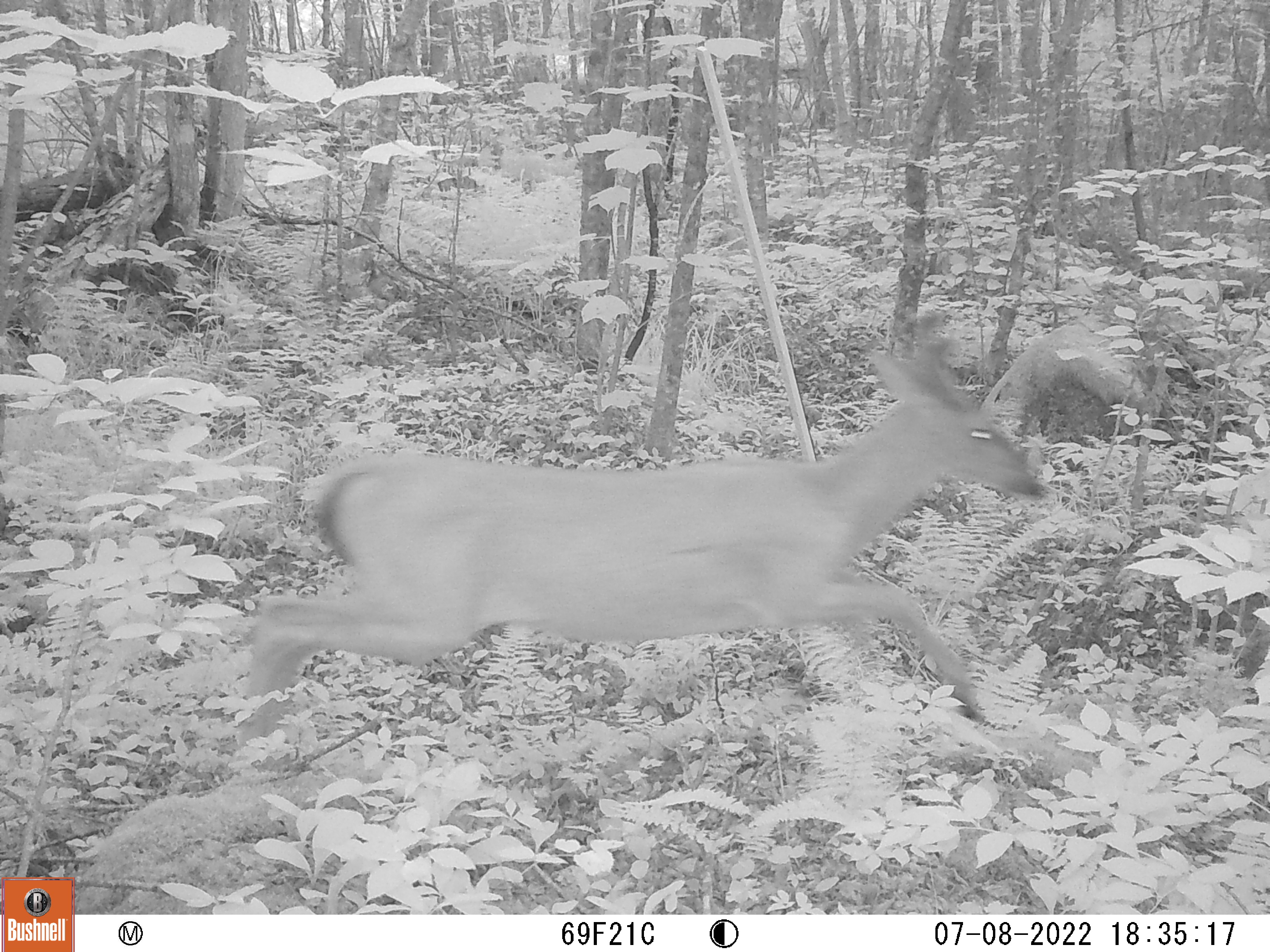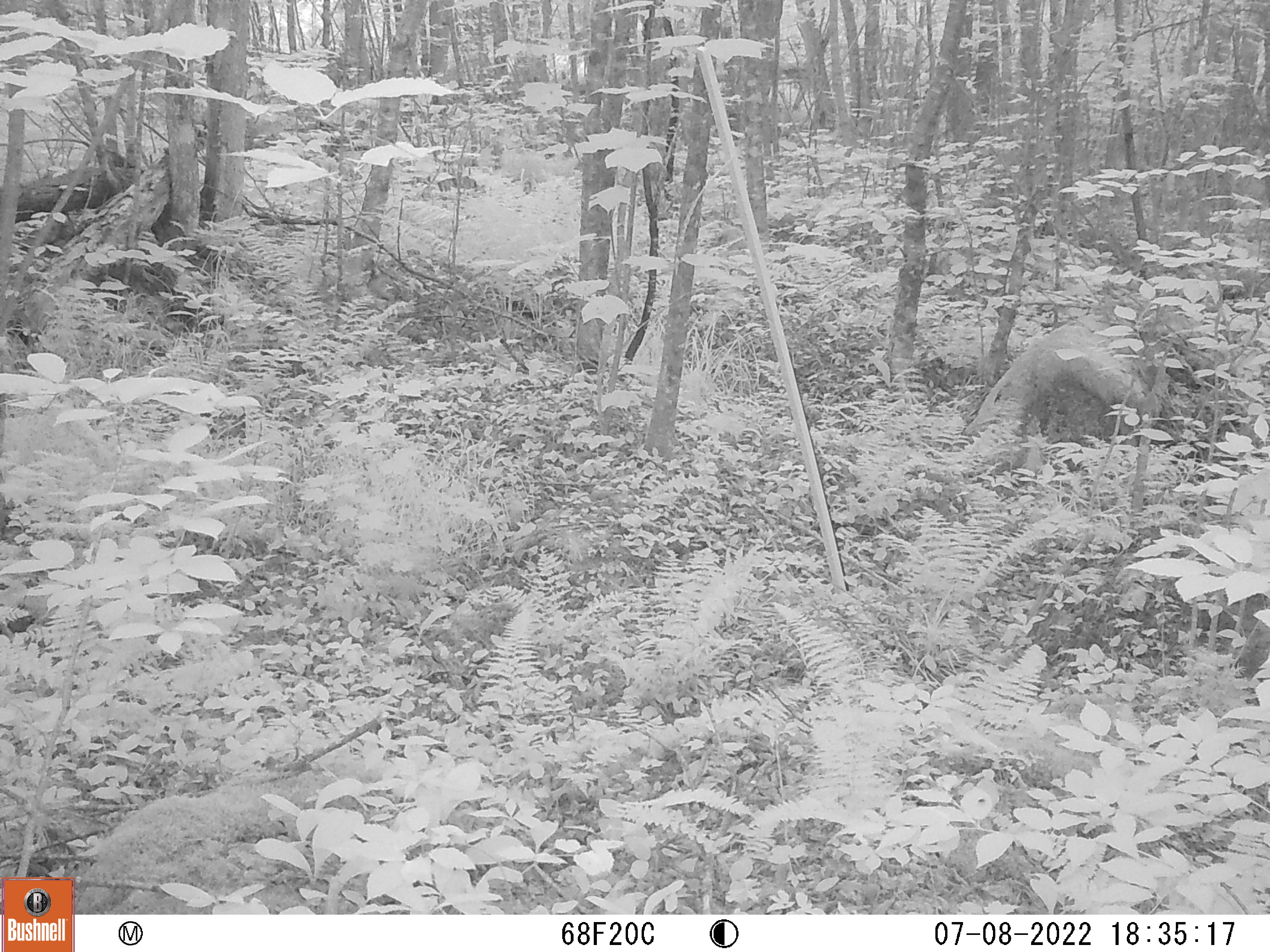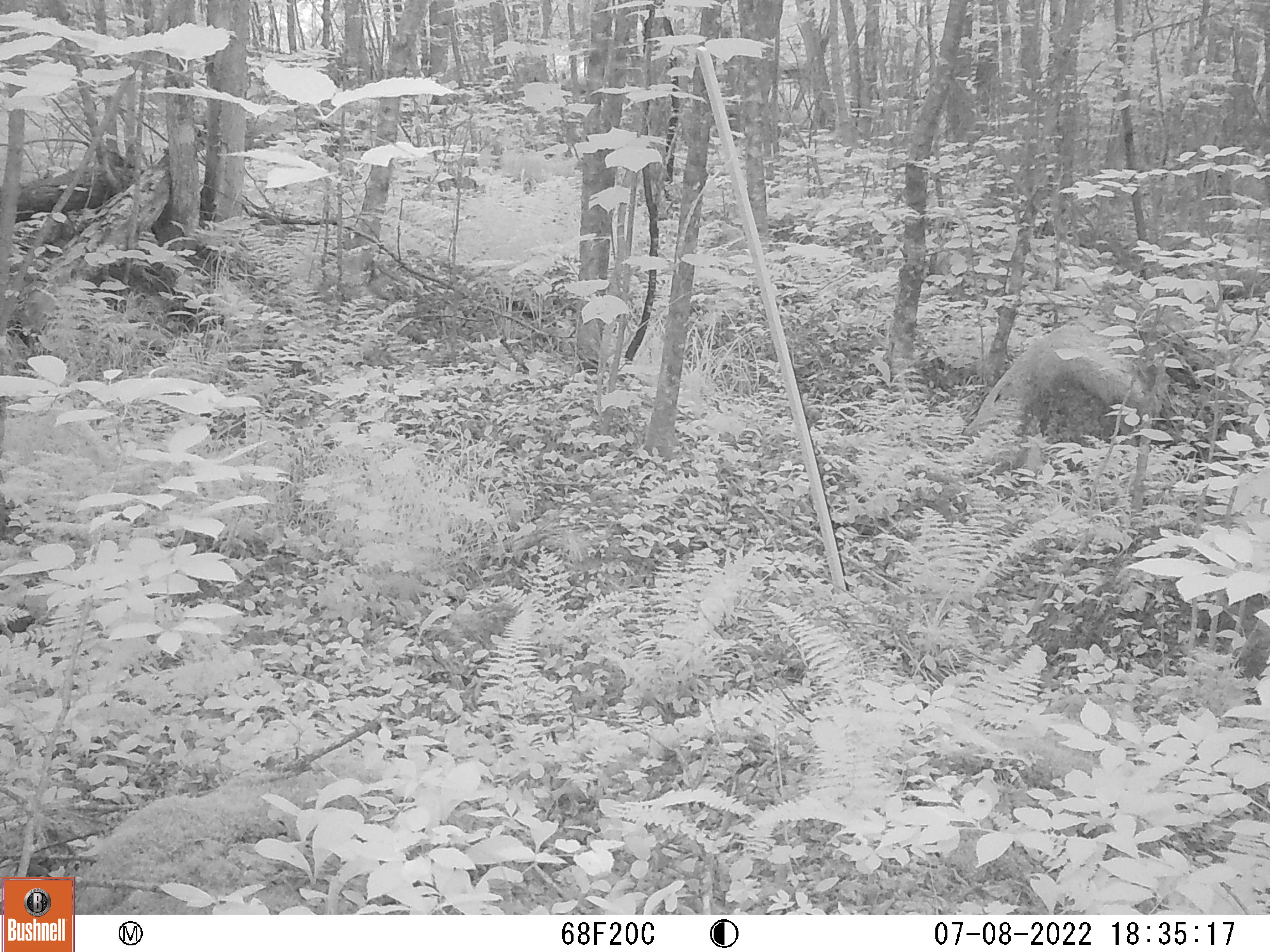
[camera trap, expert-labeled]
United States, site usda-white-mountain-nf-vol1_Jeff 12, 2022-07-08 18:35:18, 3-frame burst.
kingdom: Animalia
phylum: Chordata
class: Mammalia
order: Artiodactyla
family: Cervidae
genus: Odocoileus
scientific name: Odocoileus virginianus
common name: white-tailed deer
White-tailed deer (Odocoileus virginianus).